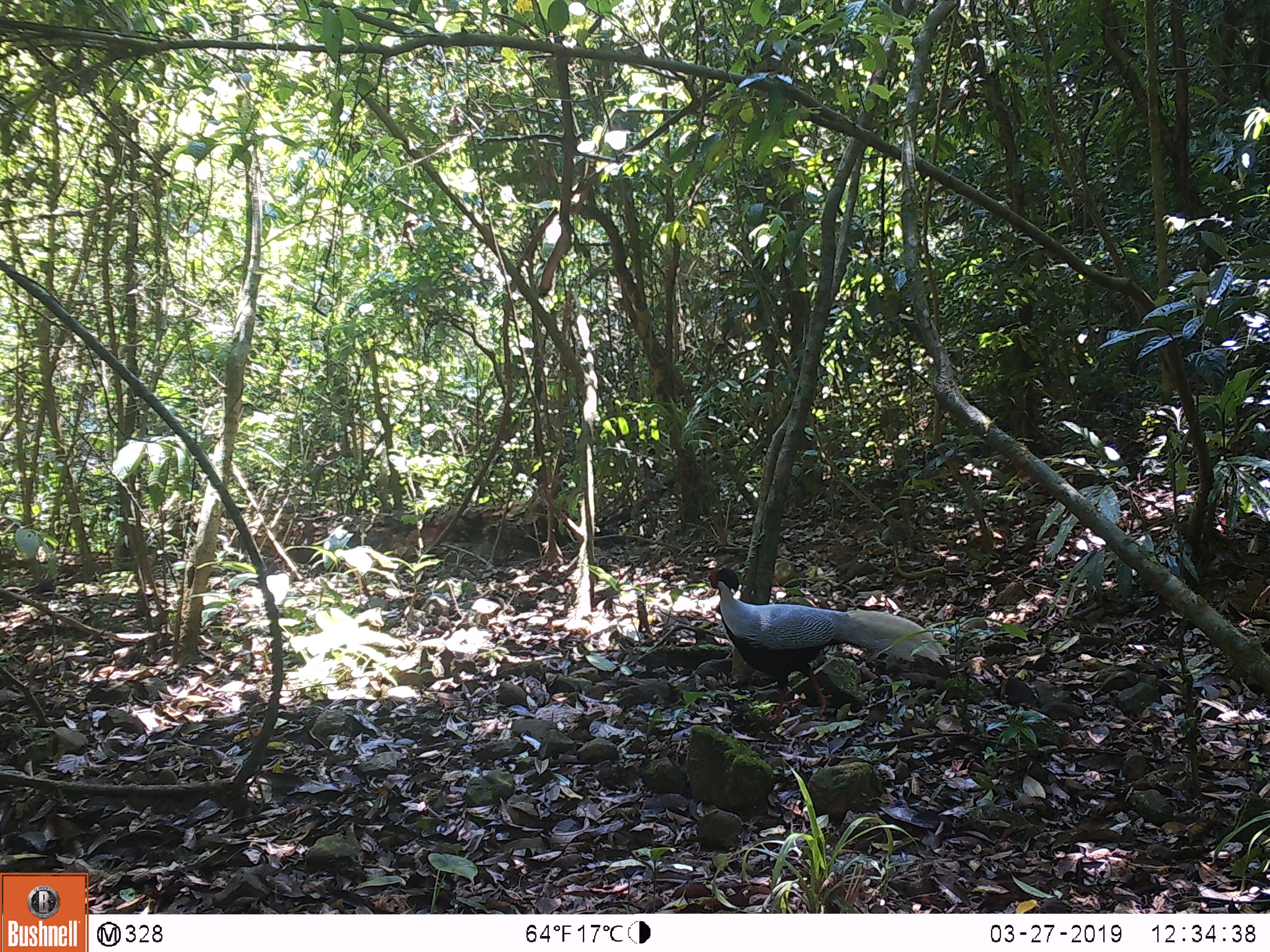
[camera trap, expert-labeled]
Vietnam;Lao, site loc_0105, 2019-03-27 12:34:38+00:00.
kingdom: Animalia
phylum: Chordata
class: Aves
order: Galliformes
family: Phasianidae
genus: Lophura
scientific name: Lophura nycthemera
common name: silver pheasant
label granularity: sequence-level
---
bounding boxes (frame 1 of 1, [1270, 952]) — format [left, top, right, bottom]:
silver pheasant: [704, 567, 951, 720]